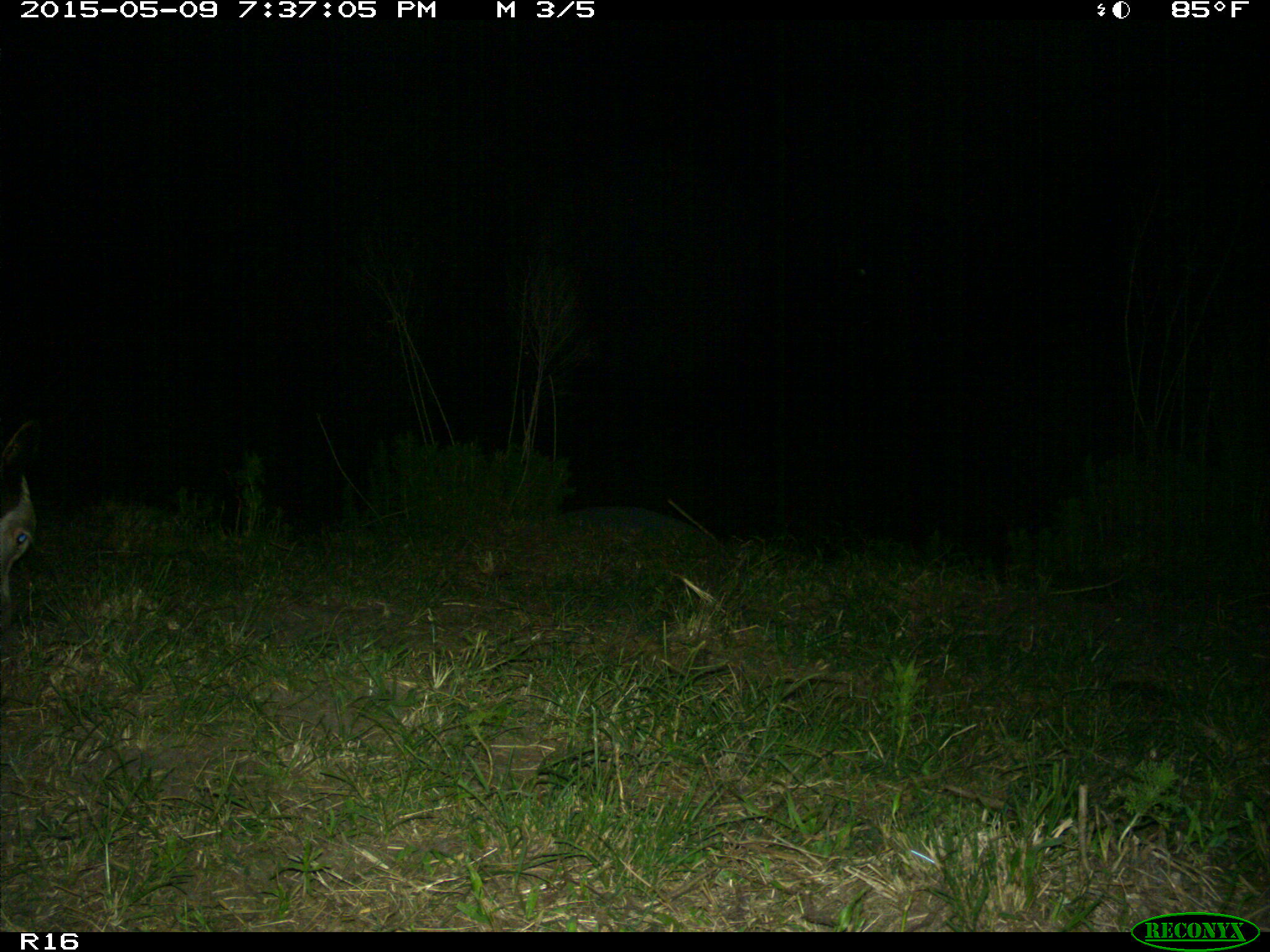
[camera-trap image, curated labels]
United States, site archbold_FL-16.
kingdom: Animalia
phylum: Chordata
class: Mammalia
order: Artiodactyla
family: Bovidae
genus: Bos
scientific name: Bos taurus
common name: domestic cow